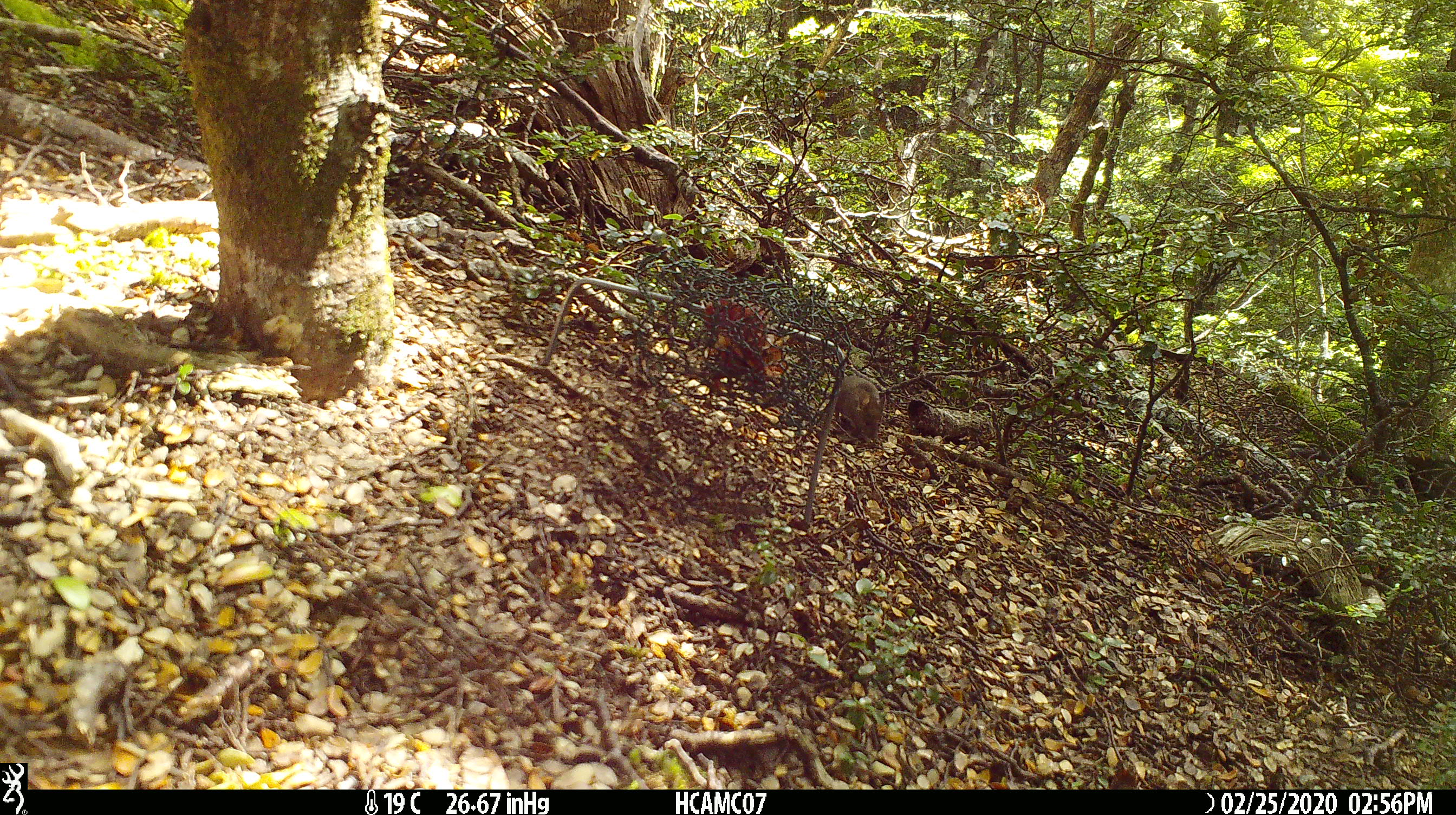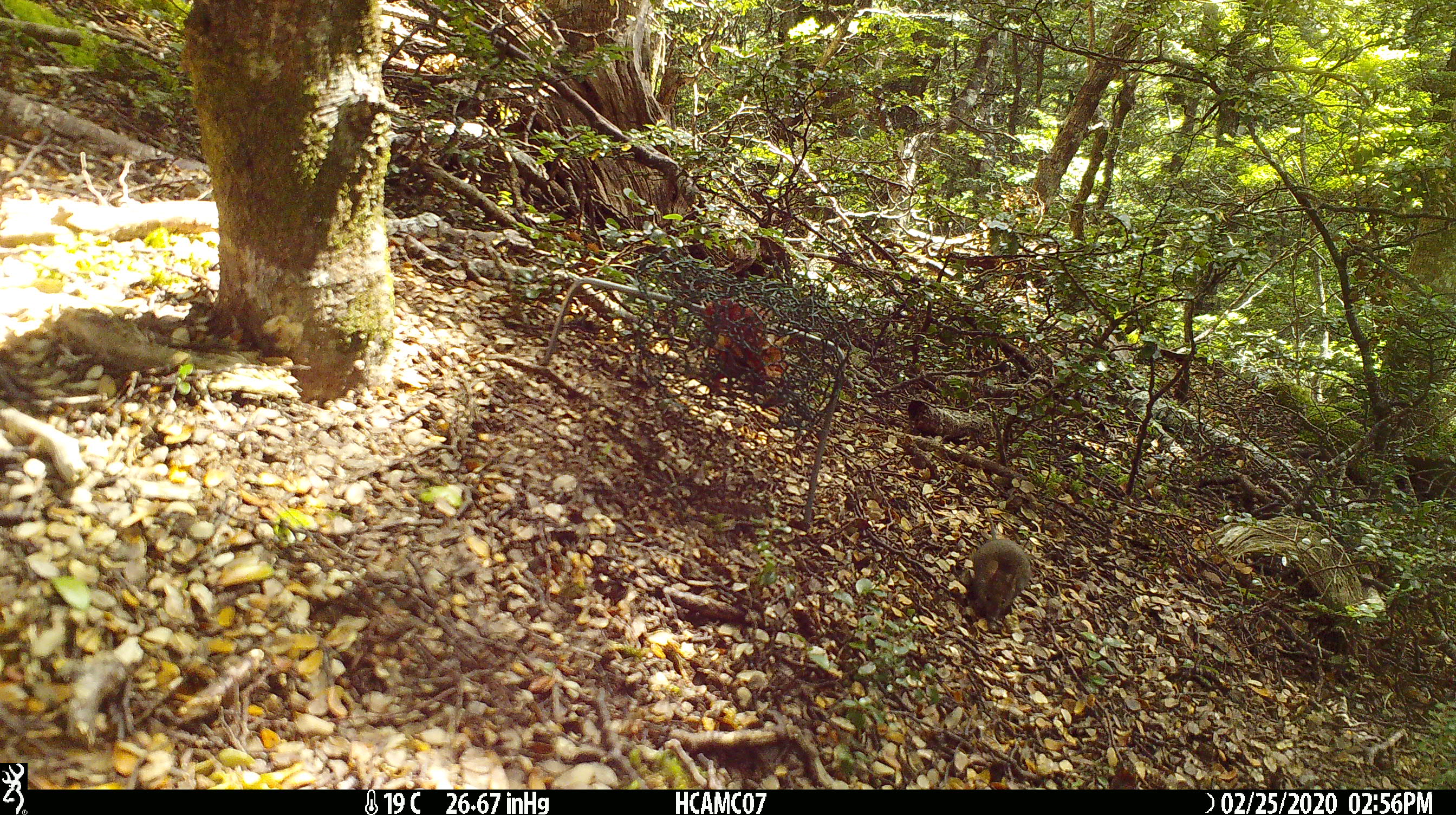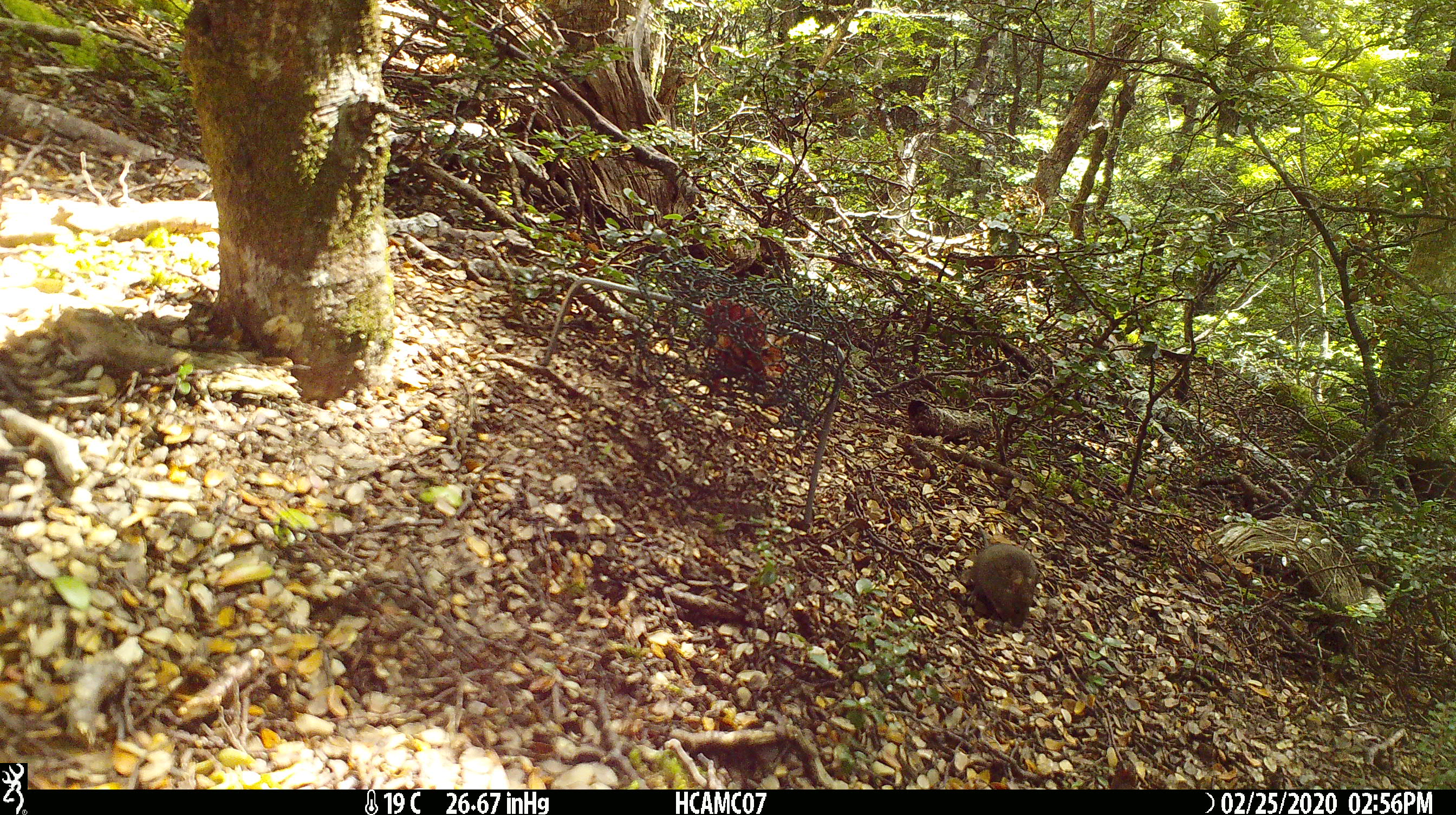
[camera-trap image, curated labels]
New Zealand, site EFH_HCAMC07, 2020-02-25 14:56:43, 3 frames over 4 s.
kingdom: Animalia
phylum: Chordata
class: Mammalia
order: Rodentia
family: Muridae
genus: Mus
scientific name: Mus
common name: mouse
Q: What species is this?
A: Mouse (Mus).